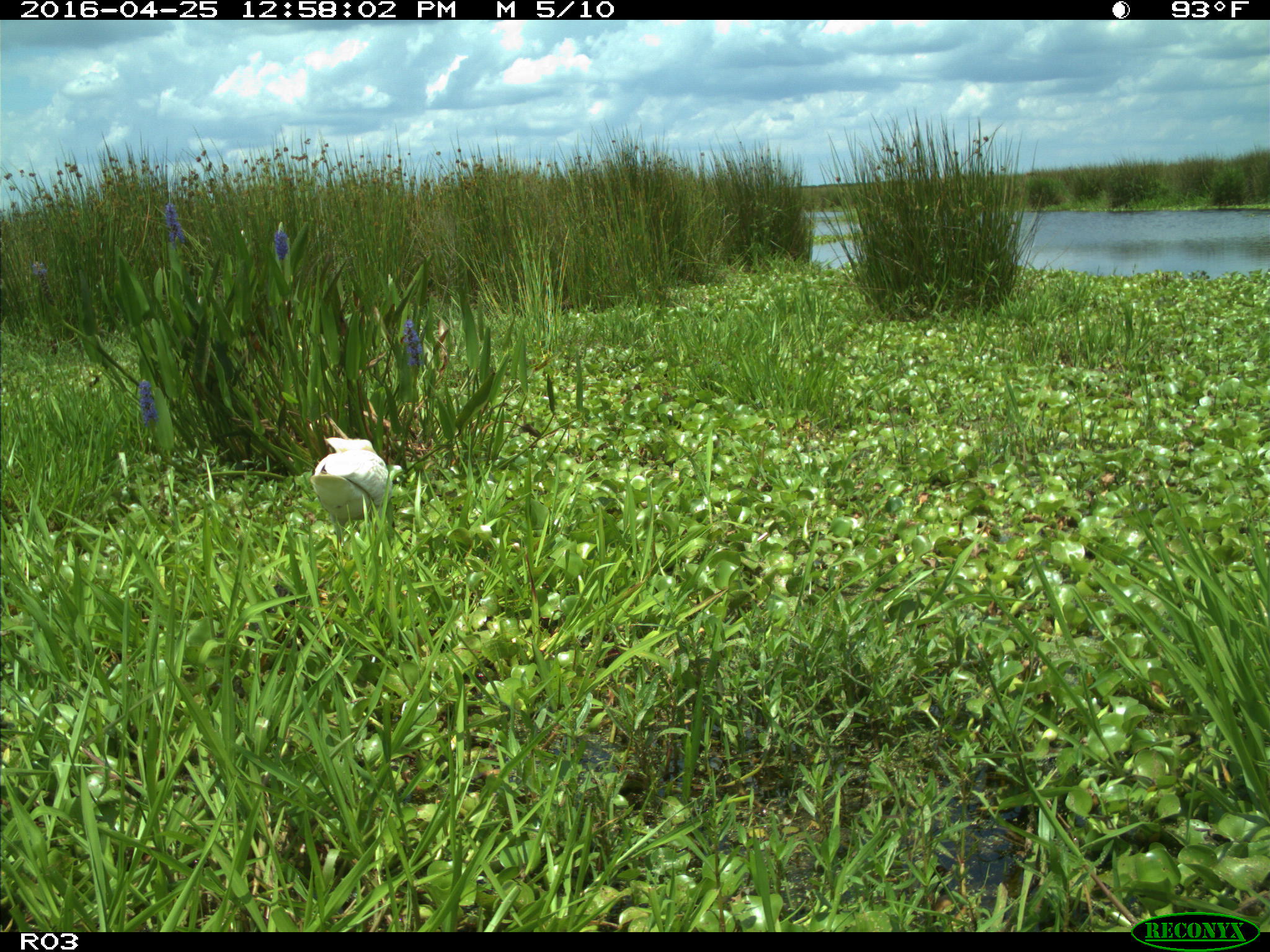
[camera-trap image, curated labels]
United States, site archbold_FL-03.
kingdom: Animalia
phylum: Chordata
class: Aves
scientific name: Aves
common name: birds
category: unidentified bird